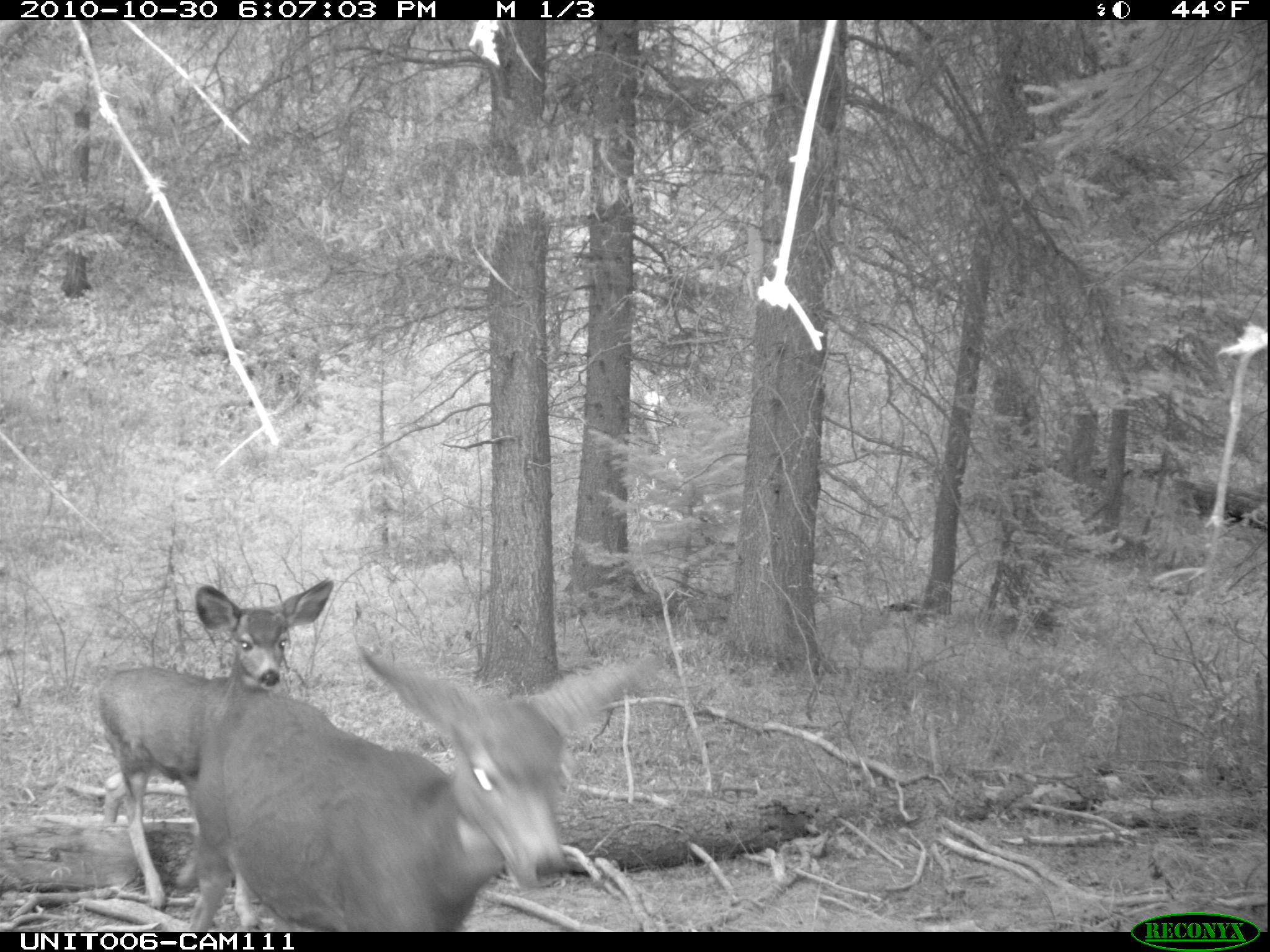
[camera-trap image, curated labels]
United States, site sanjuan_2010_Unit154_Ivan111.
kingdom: Animalia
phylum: Chordata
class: Mammalia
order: Artiodactyla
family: Cervidae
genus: Odocoileus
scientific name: Odocoileus hemionus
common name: mule deer